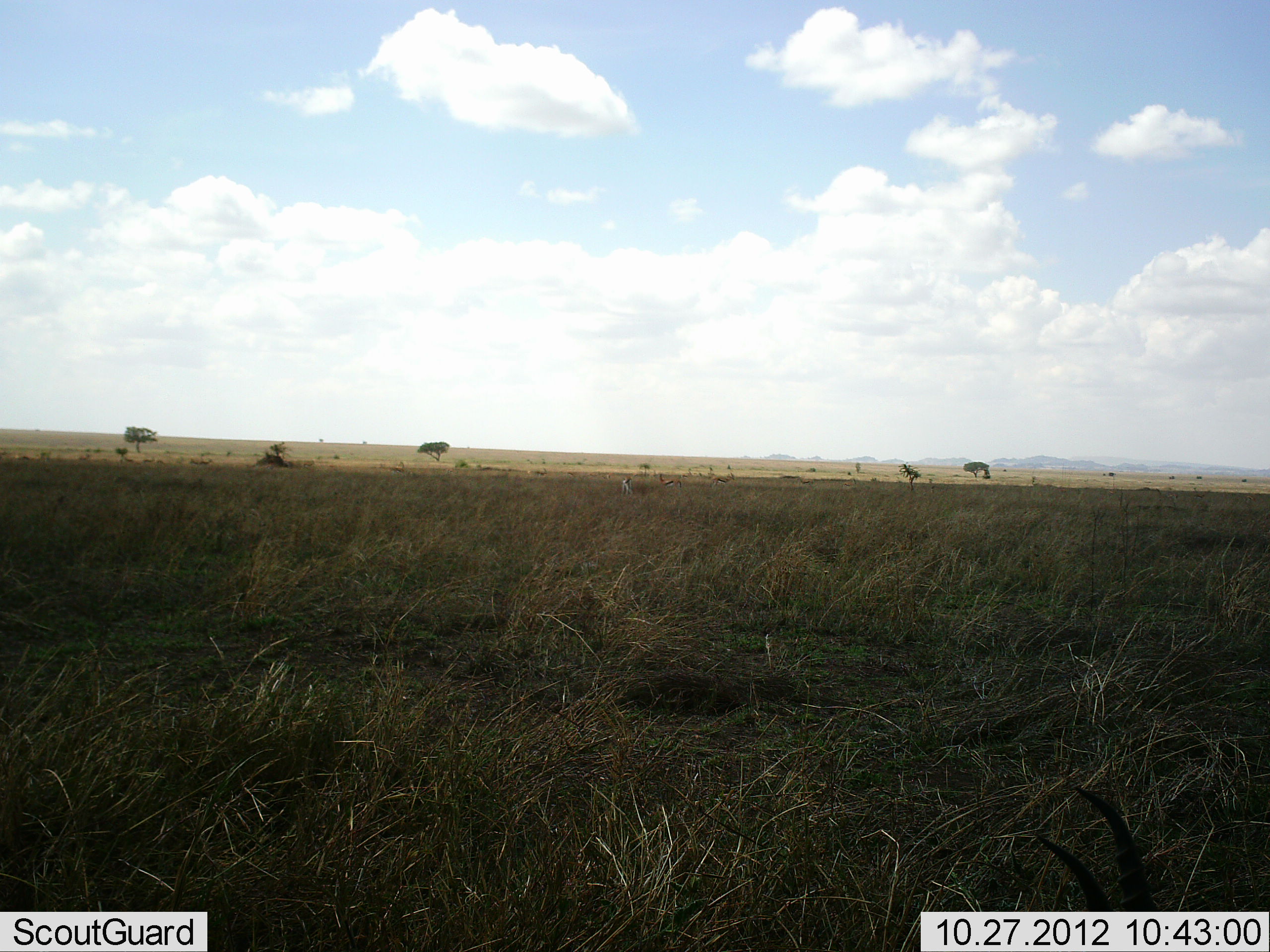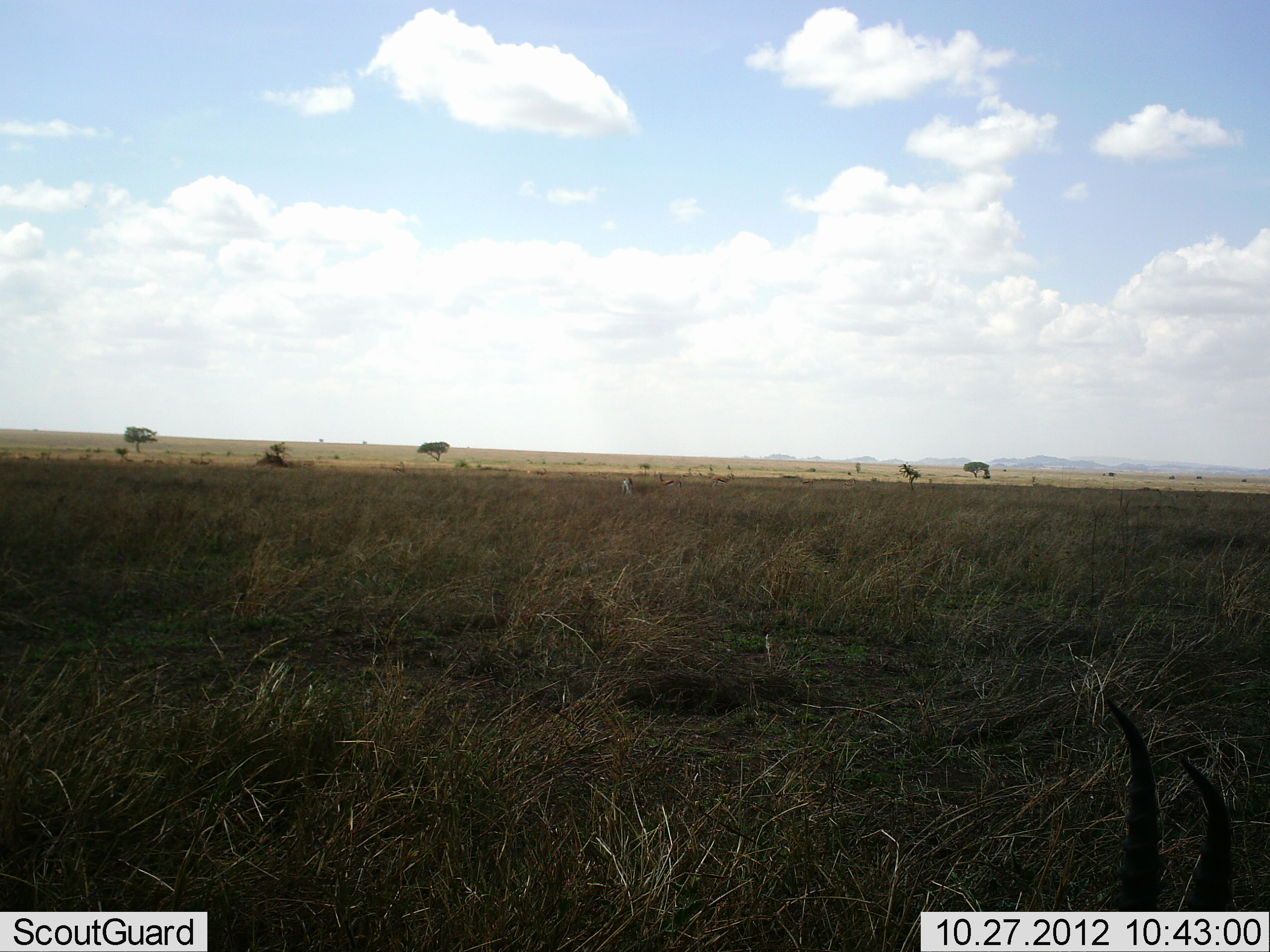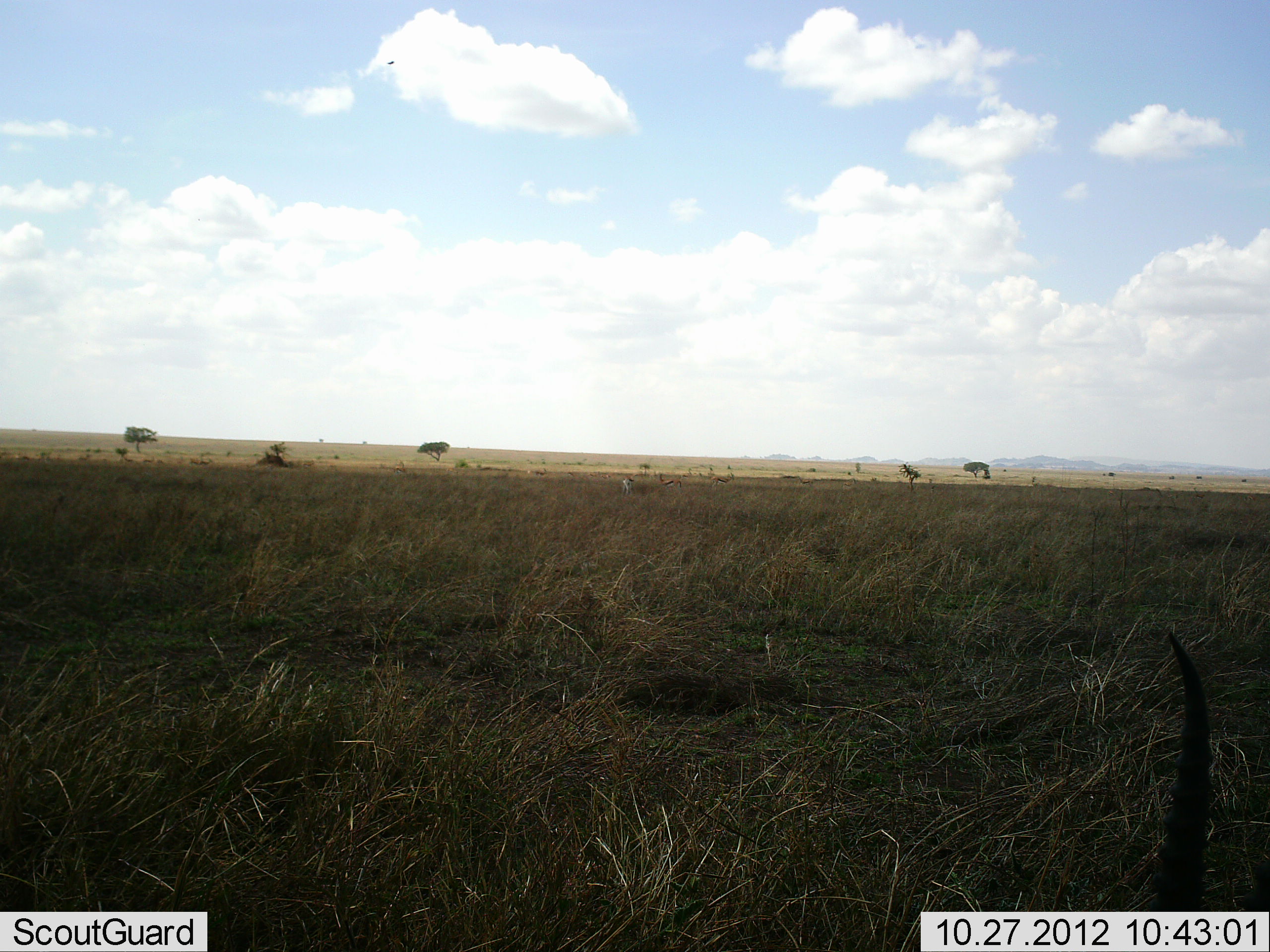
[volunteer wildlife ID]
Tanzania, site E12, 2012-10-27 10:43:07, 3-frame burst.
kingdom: Animalia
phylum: Chordata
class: Mammalia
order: Artiodactyla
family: Bovidae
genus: Eudorcas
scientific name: Eudorcas thomsonii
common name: thomson's gazelle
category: gazellethomsons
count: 2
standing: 60%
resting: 0%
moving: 0%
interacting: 0%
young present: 0%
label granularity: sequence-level